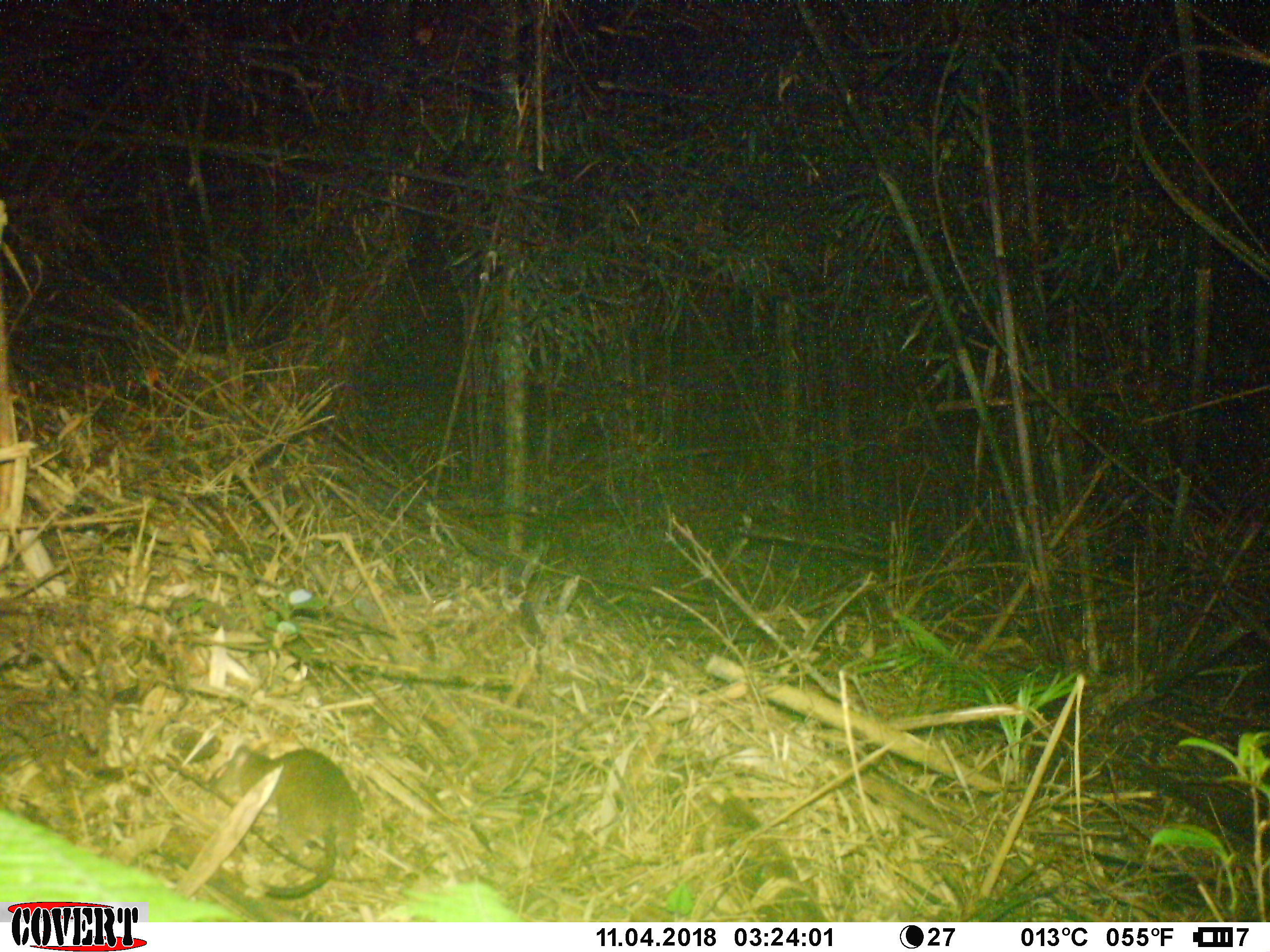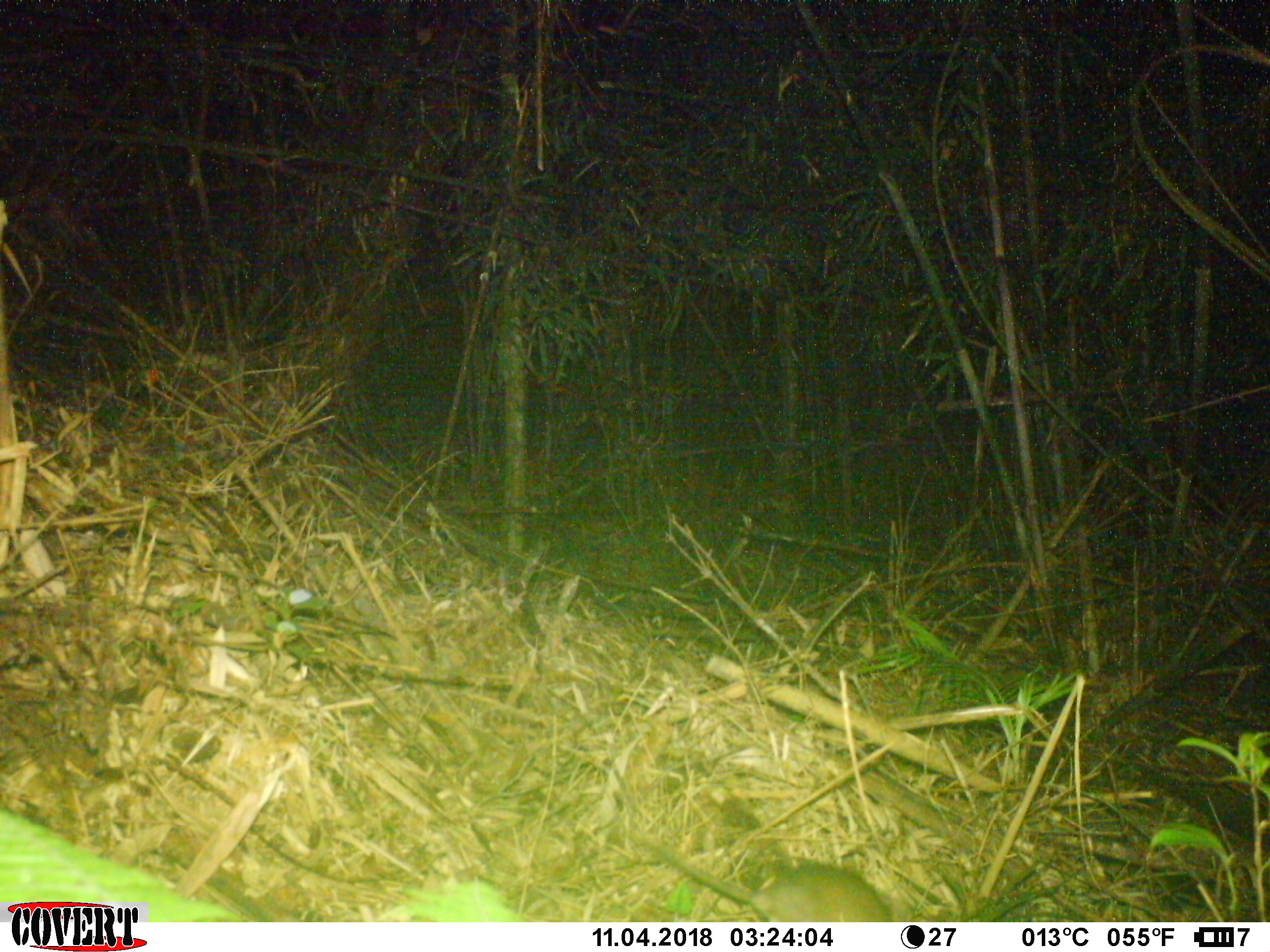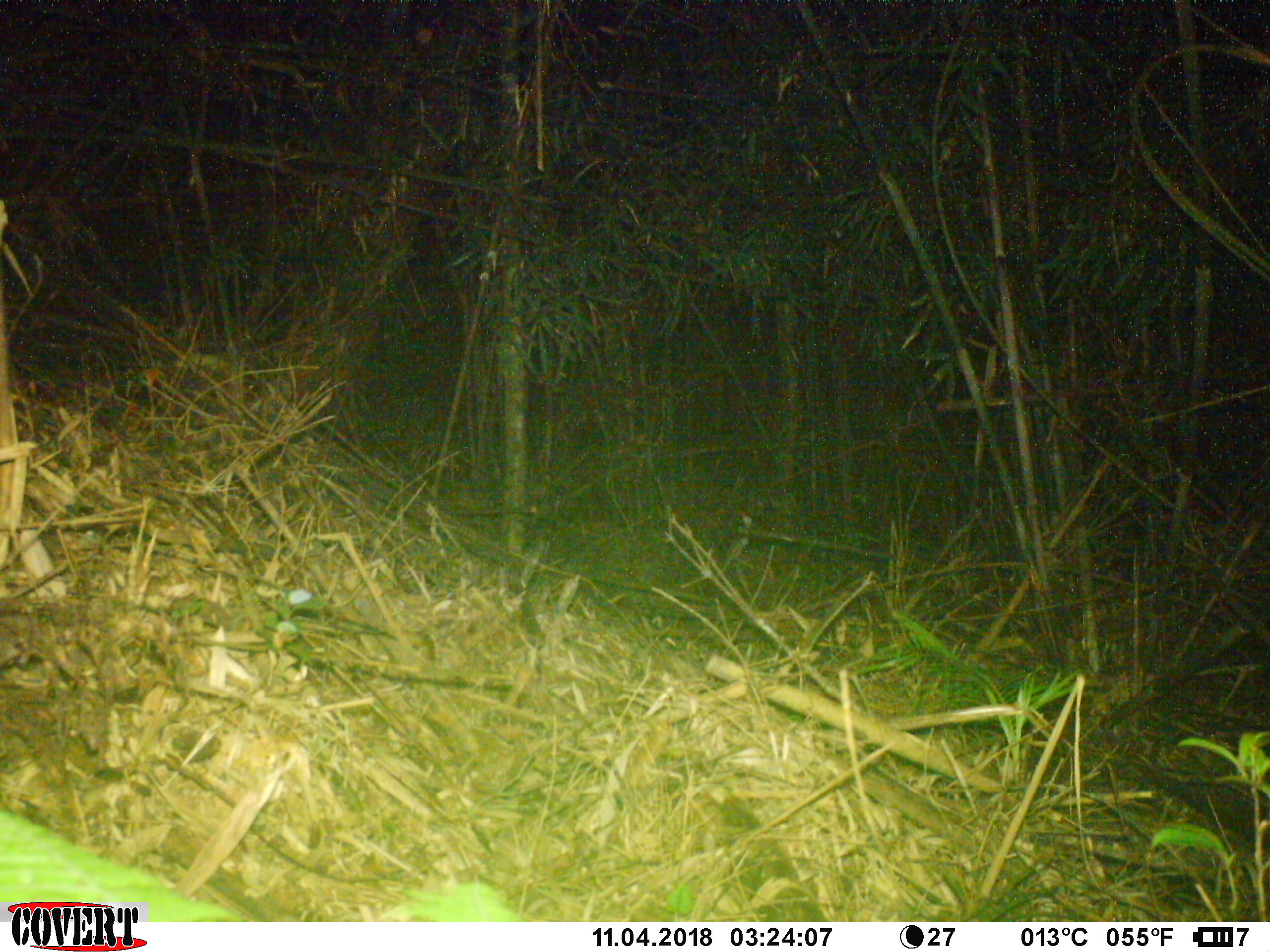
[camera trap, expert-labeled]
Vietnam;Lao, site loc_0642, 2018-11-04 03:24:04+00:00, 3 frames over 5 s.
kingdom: Animalia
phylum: Chordata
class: Mammalia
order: Rodentia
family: Muridae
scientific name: Muridae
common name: old-world mice and rats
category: unidentified murid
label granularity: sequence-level